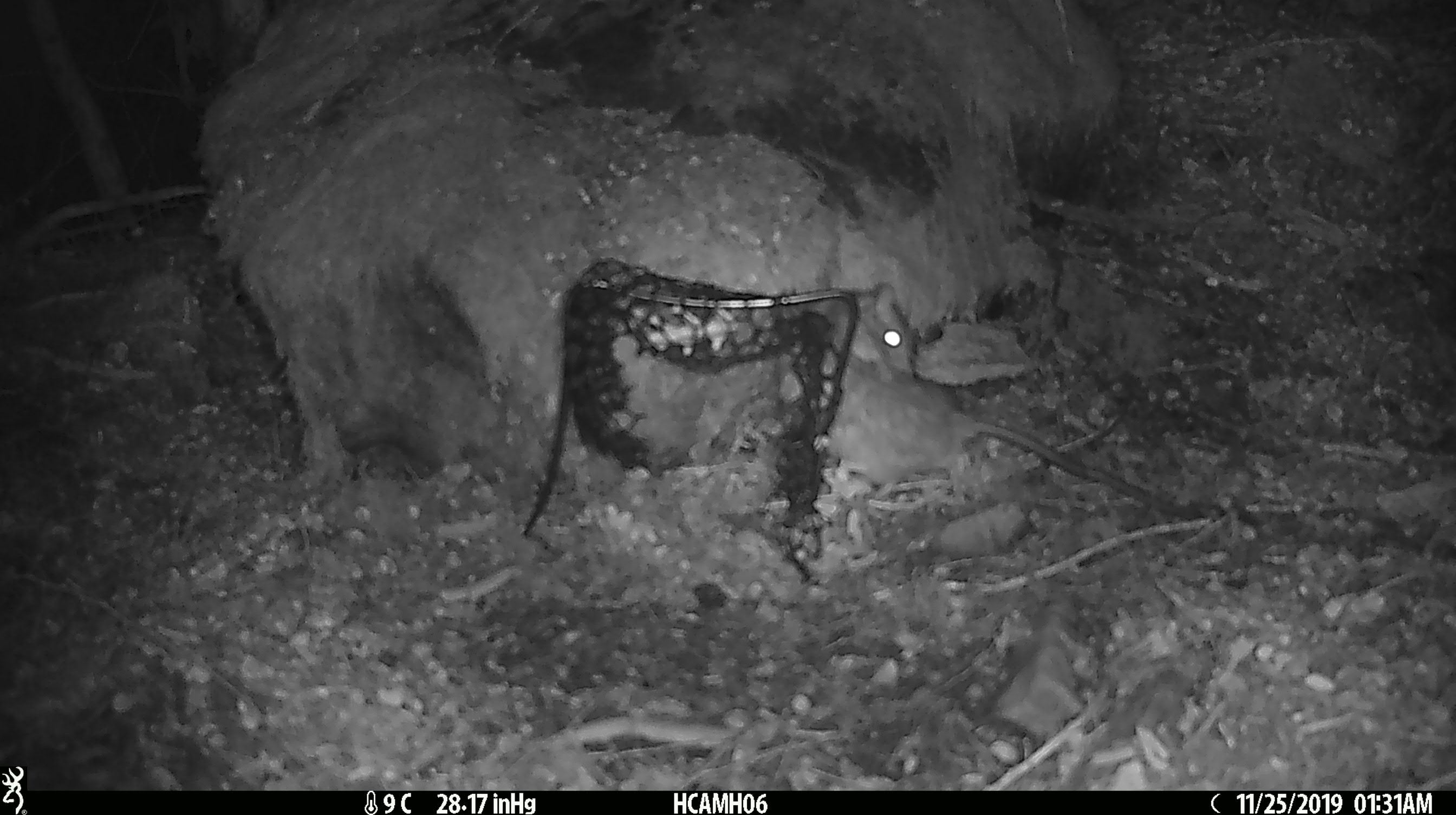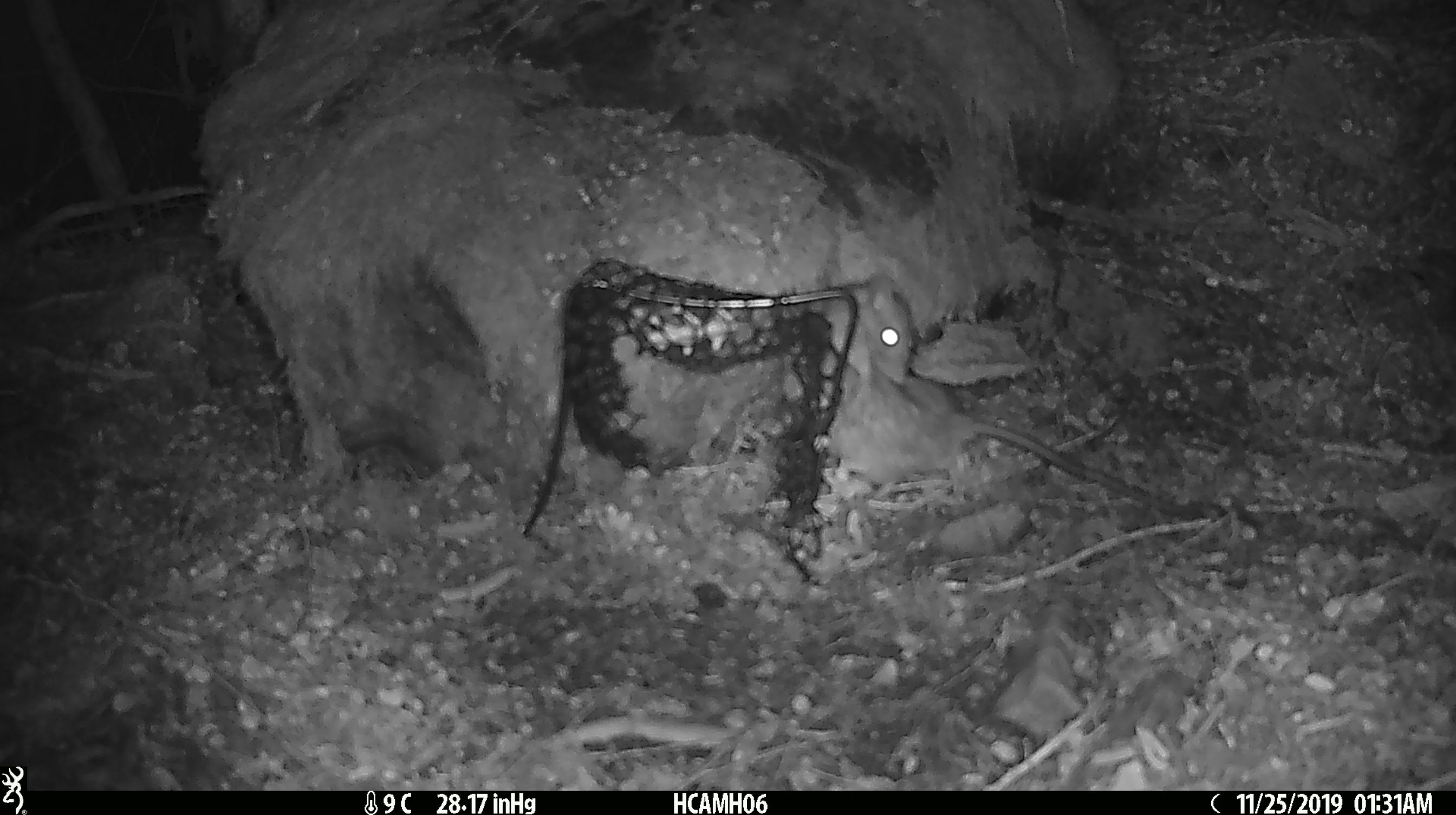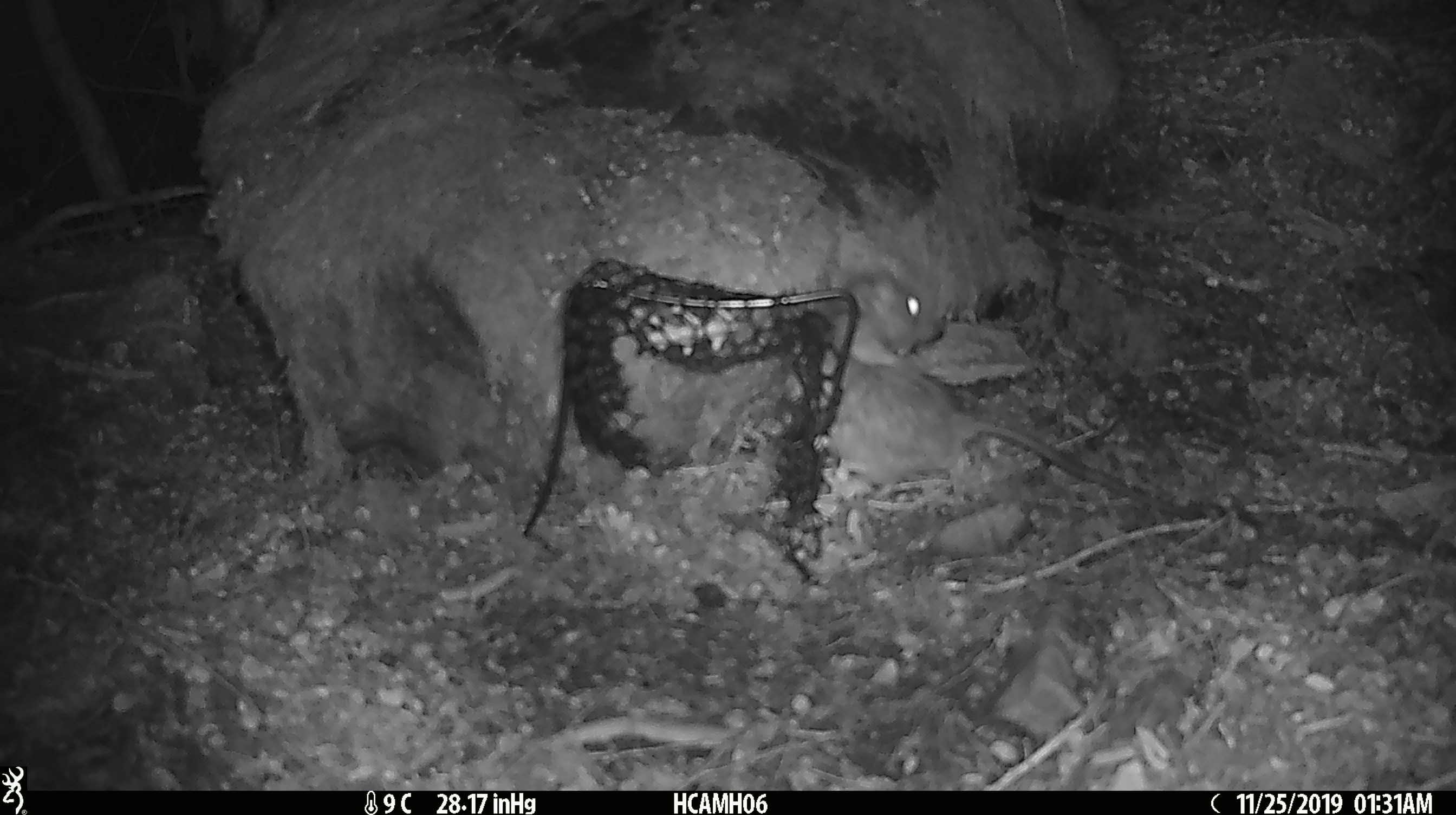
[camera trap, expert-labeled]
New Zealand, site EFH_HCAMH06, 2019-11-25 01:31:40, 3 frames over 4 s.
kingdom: Animalia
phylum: Chordata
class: Mammalia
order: Rodentia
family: Muridae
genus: Rattus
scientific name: Rattus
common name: rat